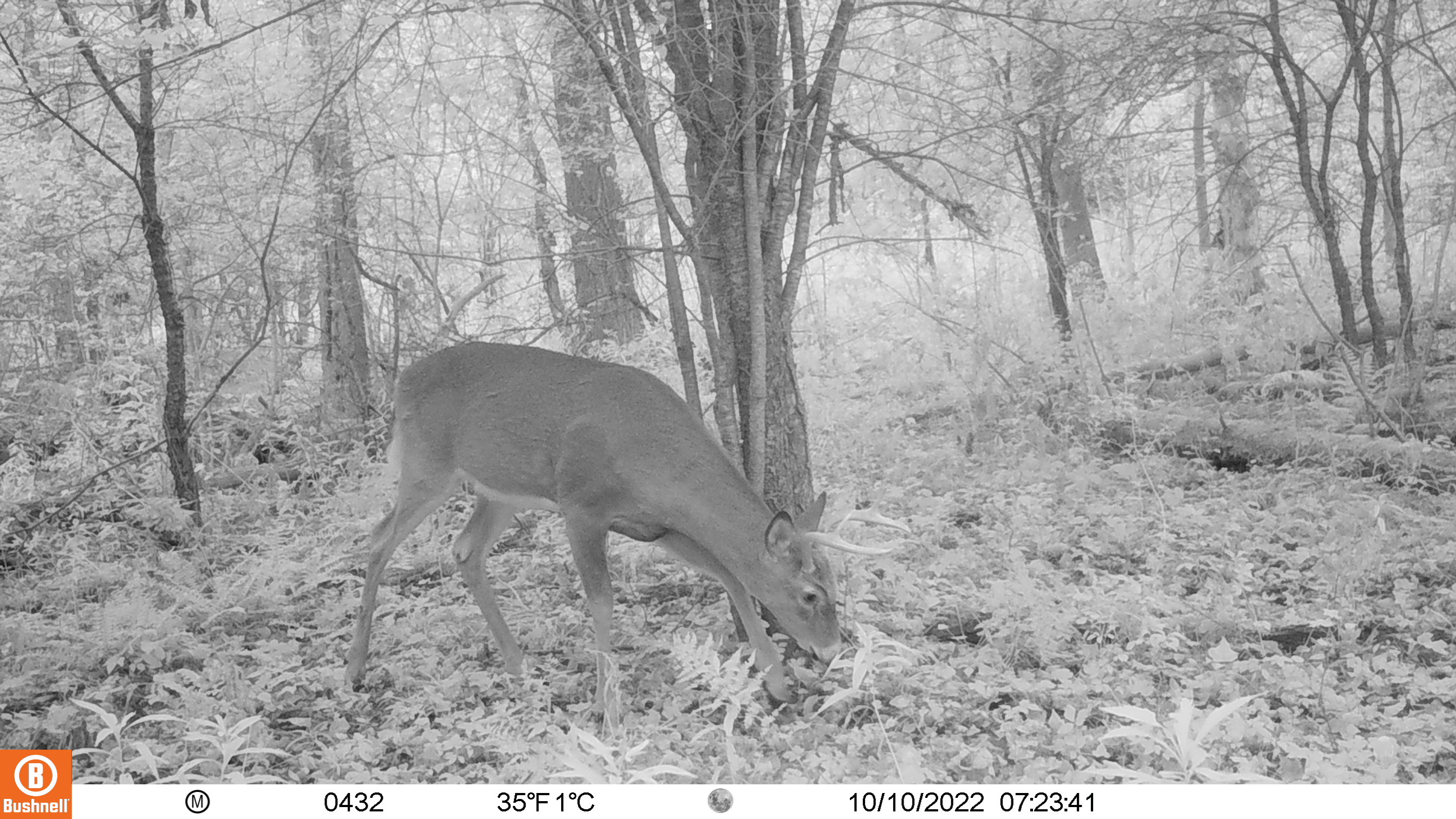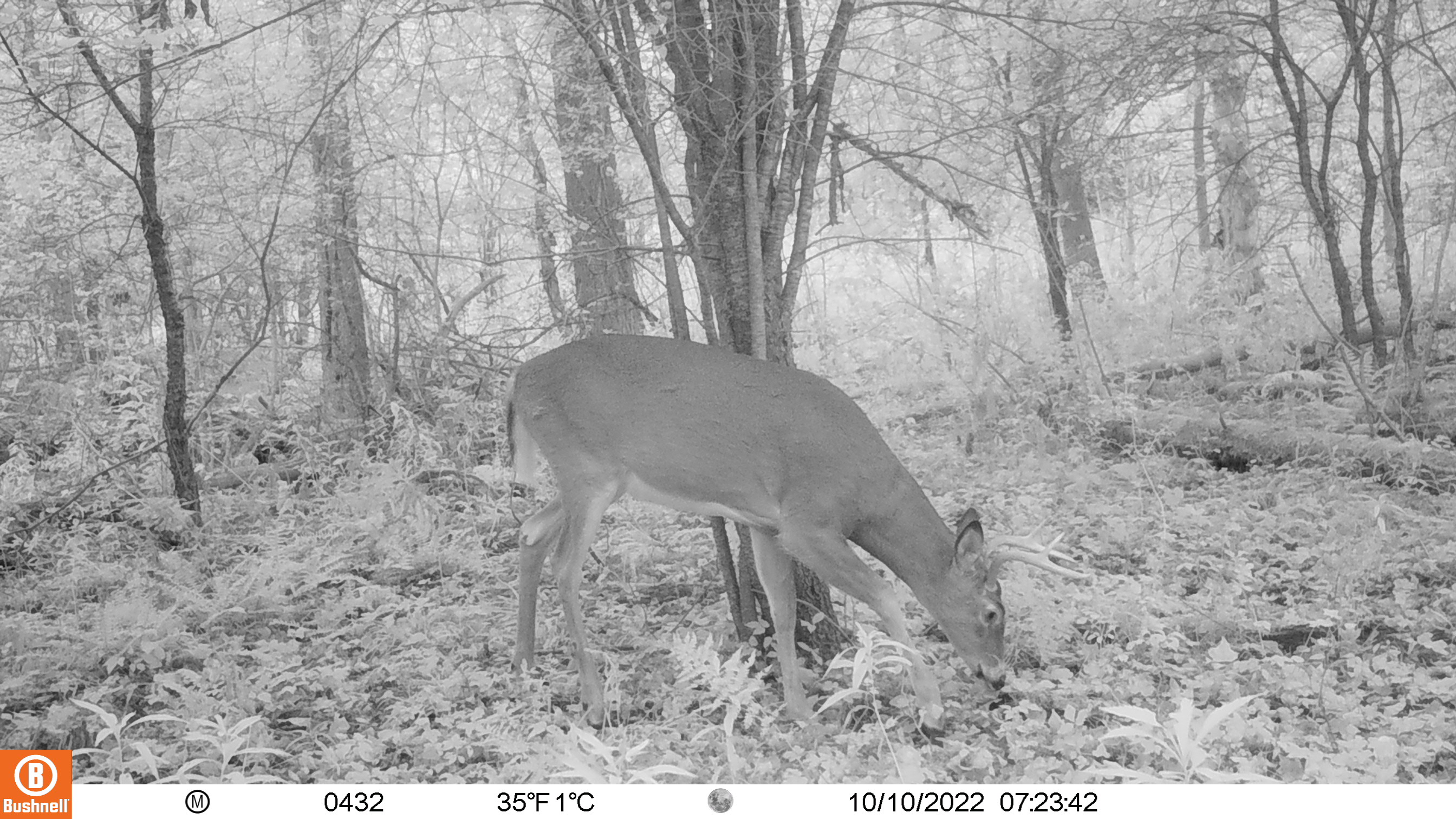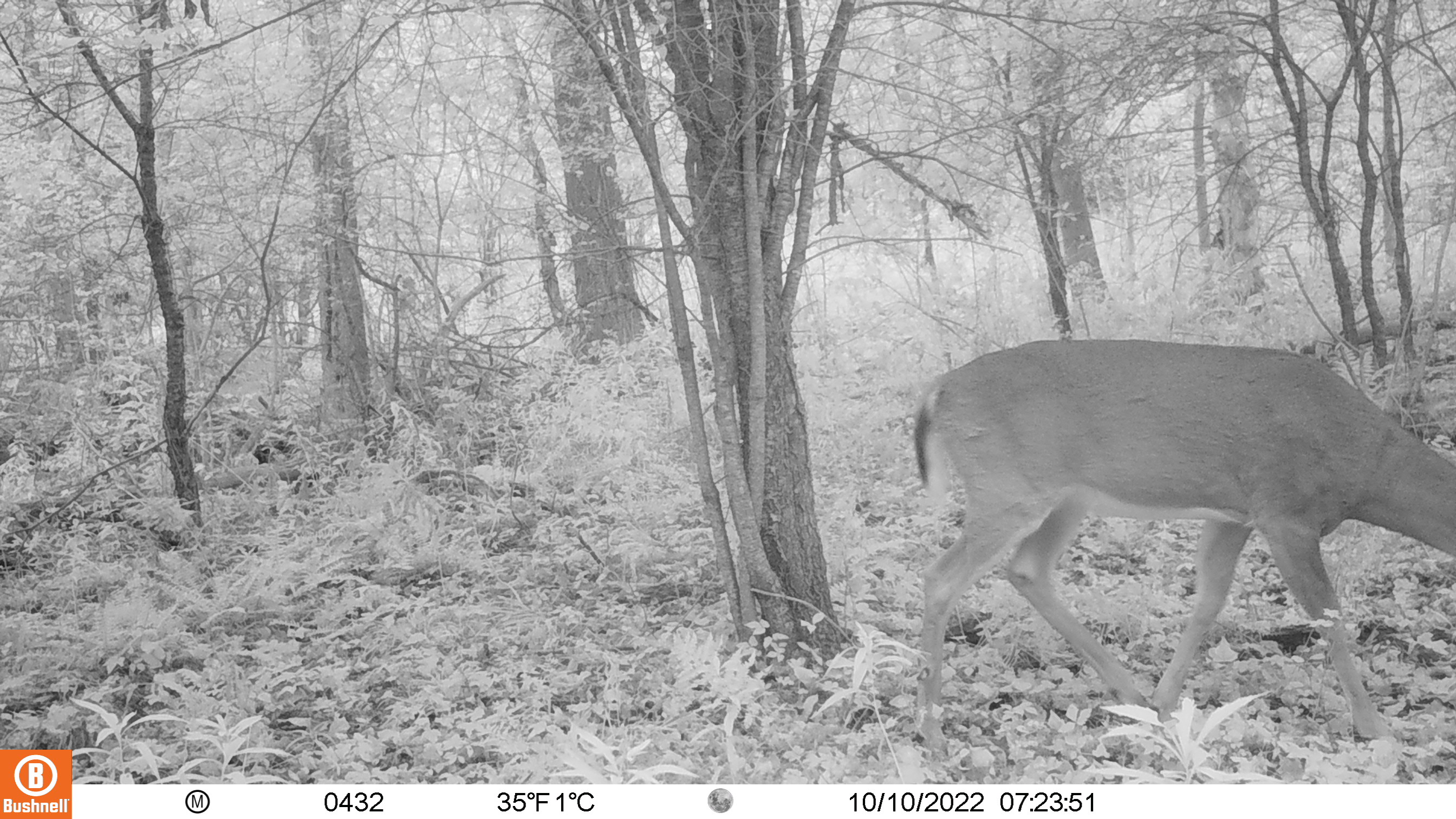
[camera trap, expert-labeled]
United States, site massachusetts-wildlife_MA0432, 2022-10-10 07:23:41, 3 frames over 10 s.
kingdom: Animalia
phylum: Chordata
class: Mammalia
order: Artiodactyla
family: Cervidae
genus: Odocoileus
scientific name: Odocoileus virginianus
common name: white-tailed deer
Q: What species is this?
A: White-tailed deer (Odocoileus virginianus).